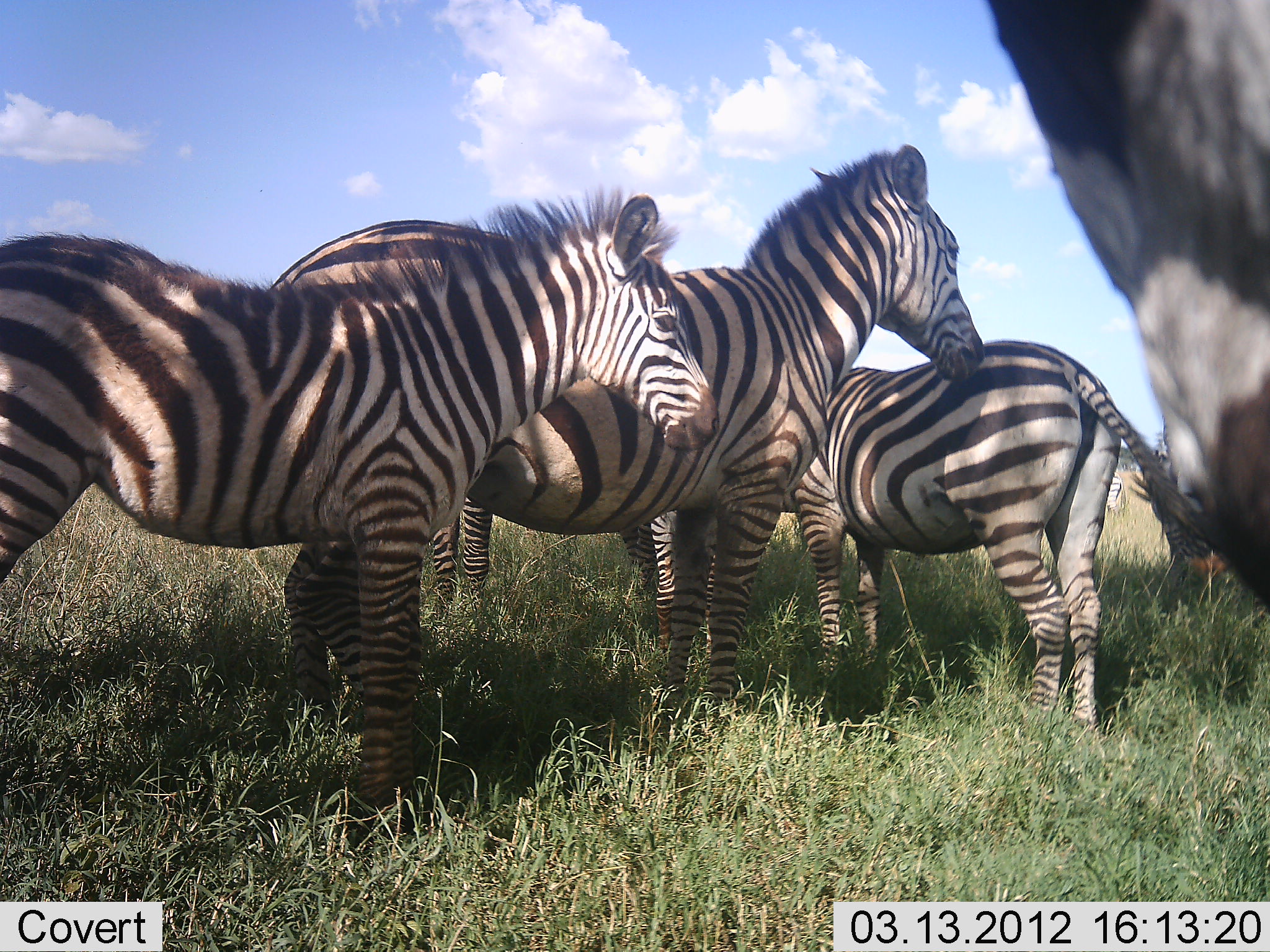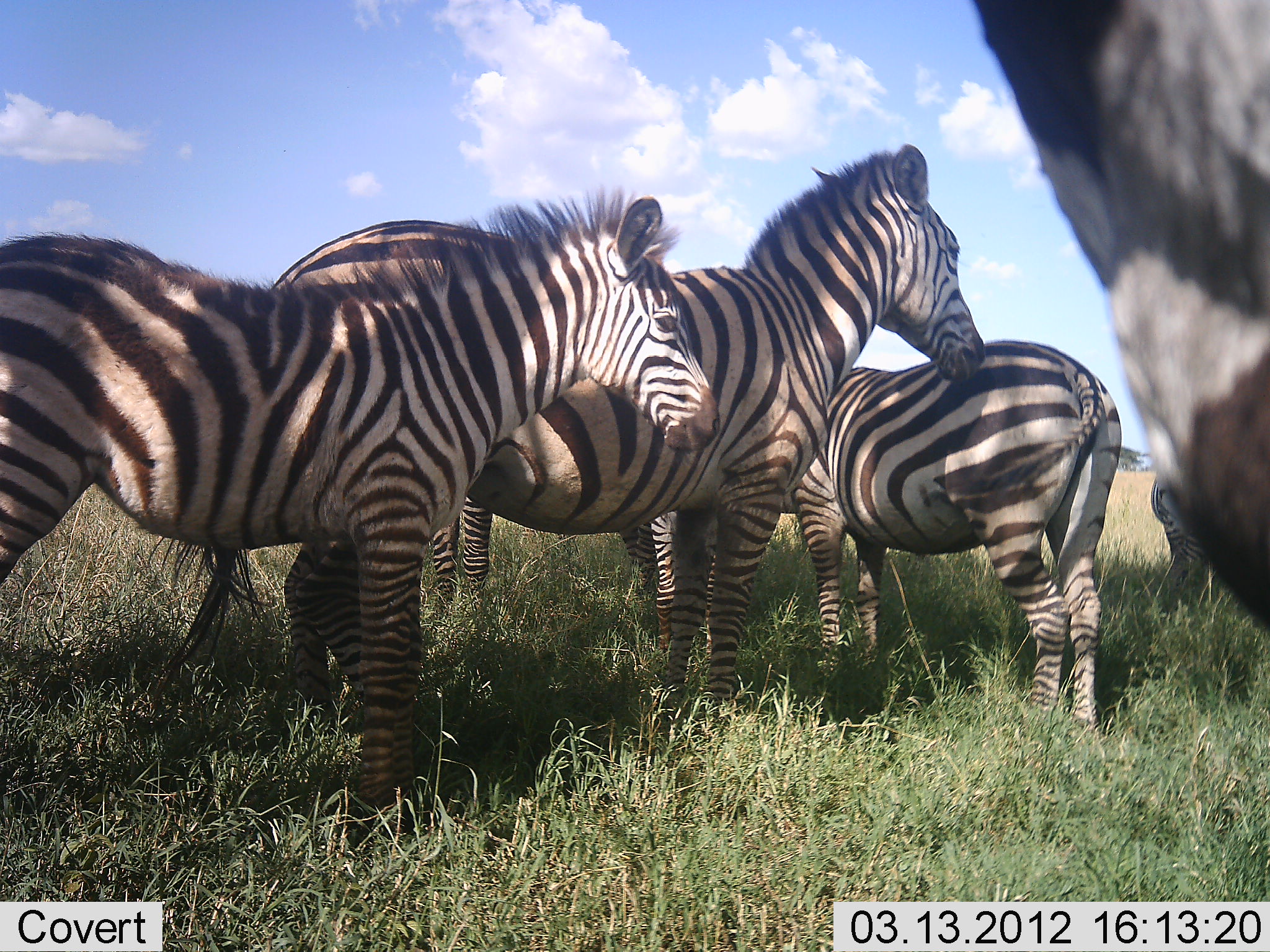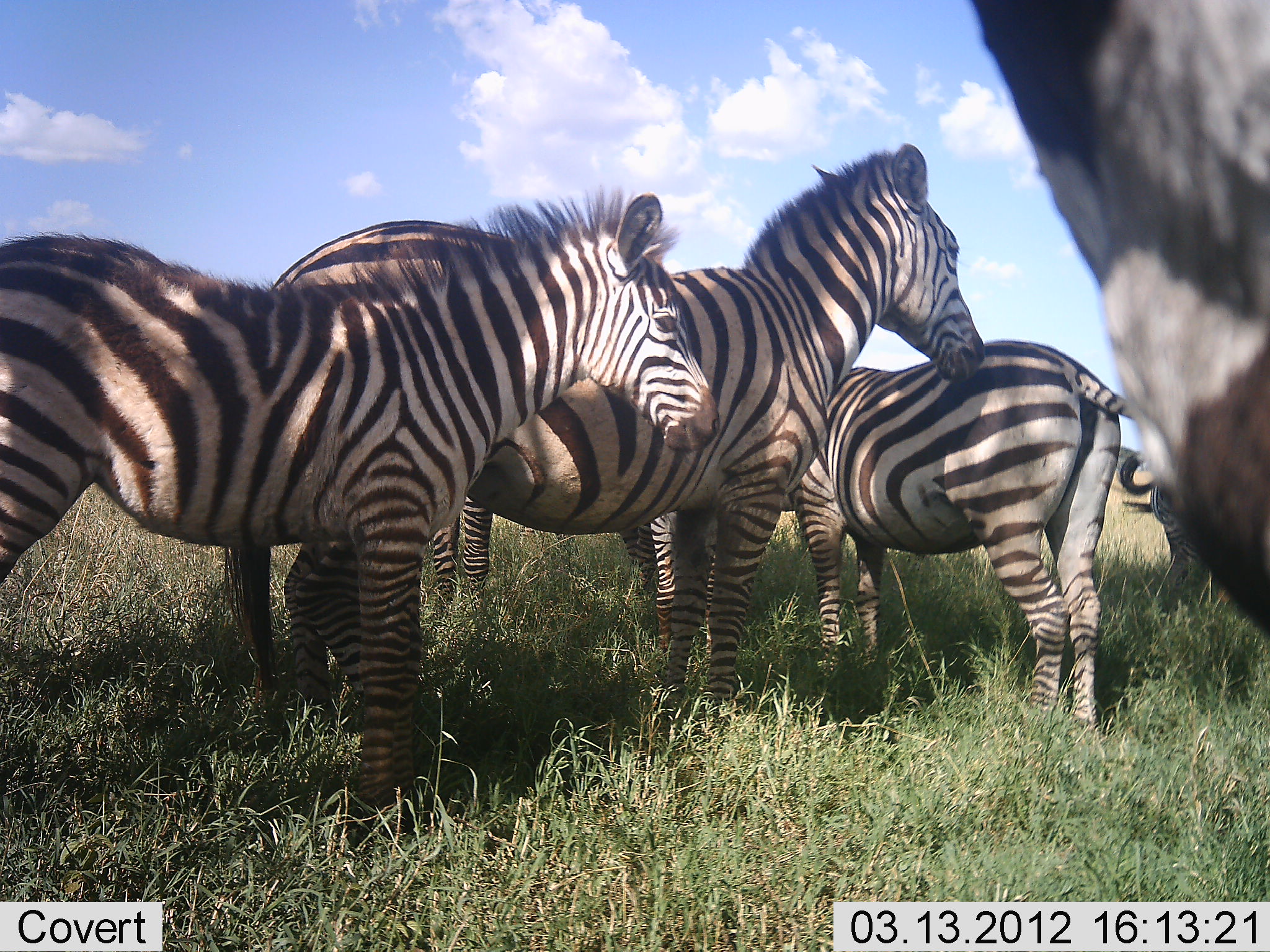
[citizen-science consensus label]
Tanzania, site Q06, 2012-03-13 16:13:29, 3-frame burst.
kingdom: Animalia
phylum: Chordata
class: Mammalia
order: Perissodactyla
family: Equidae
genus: Equus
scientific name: Equus quagga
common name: plains zebra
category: zebra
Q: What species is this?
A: Zebra (plains zebra) (Equus quagga).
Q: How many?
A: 5.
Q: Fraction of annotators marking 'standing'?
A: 88%.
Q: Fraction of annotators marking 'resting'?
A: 12%.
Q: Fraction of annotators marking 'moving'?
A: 0%.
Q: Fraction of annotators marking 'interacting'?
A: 12%.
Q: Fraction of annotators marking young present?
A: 25%.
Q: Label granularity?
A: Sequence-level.